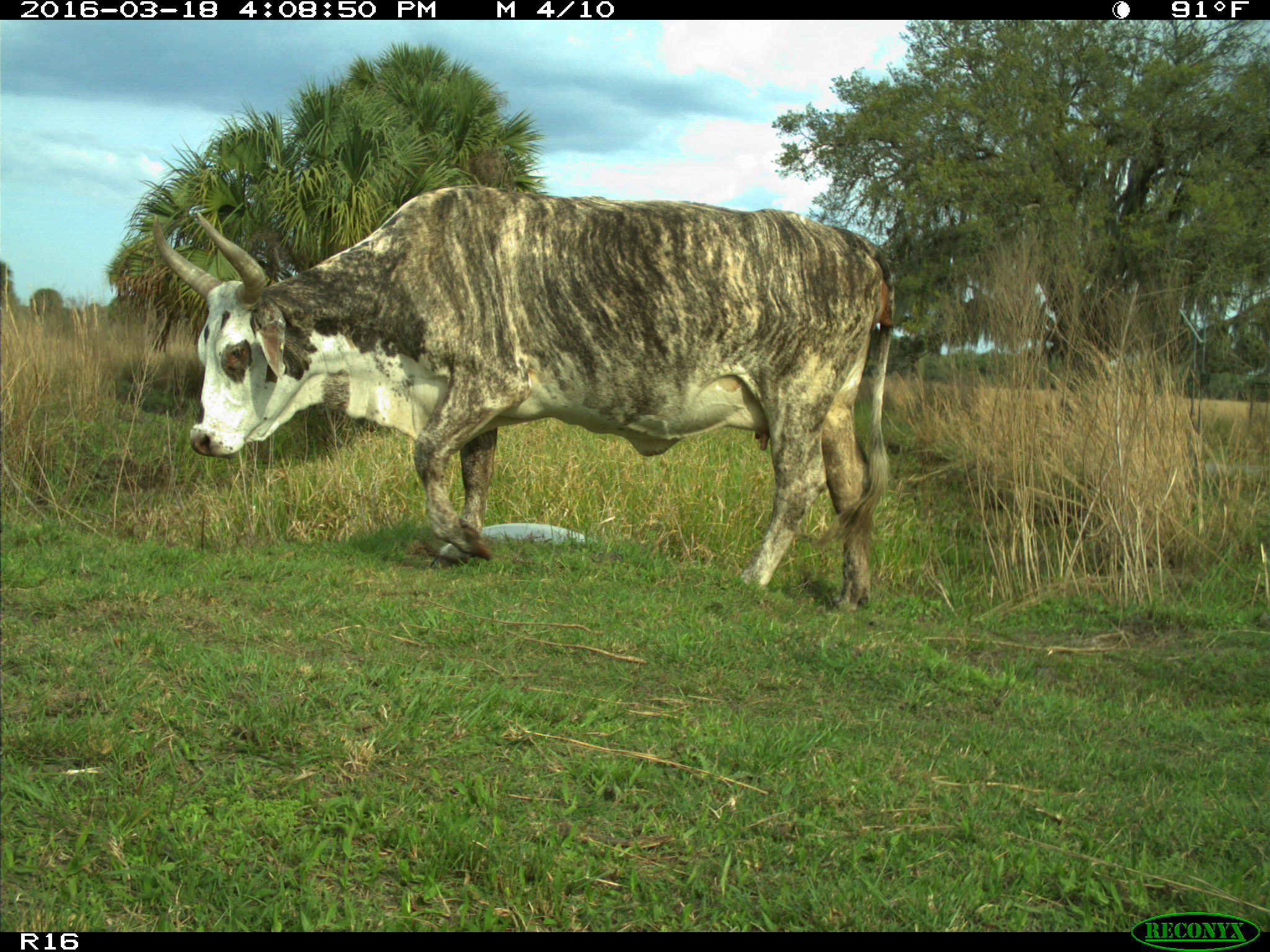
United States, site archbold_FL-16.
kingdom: Animalia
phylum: Chordata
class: Mammalia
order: Artiodactyla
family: Bovidae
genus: Bos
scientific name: Bos taurus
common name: domestic cow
Bos taurus (domestic cow).